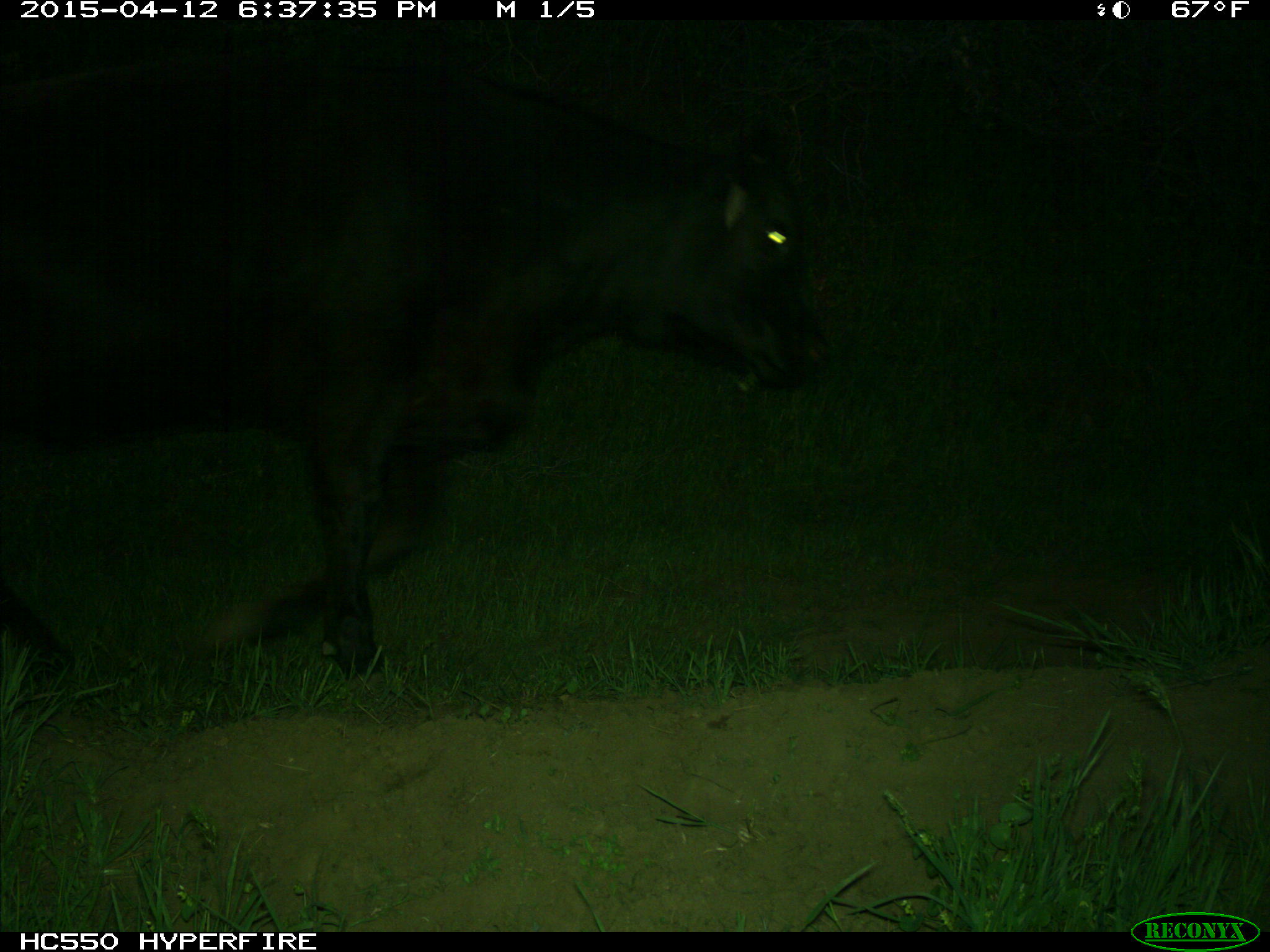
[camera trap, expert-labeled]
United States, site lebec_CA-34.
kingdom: Animalia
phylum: Chordata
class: Mammalia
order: Artiodactyla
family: Bovidae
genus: Bos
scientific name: Bos taurus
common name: domestic cow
Bos taurus (domestic cow).